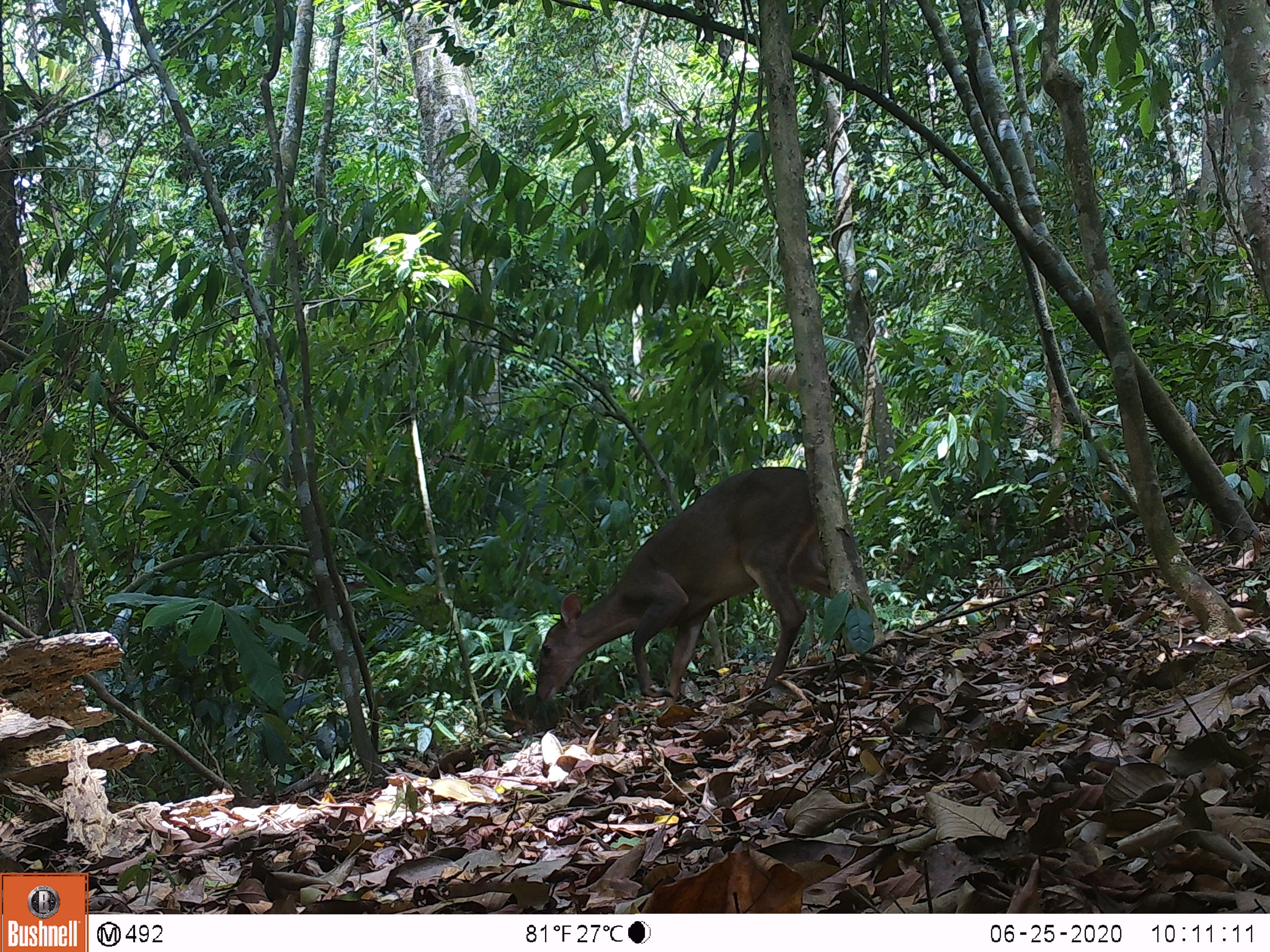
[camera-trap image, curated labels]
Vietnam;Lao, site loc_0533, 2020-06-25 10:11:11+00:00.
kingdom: Animalia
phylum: Chordata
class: Mammalia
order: Artiodactyla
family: Cervidae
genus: Muntiacus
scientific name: Muntiacus vuquangensis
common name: large-antlered muntjac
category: large antlered muntjac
Large antlered muntjac (large-antlered muntjac) (Muntiacus vuquangensis). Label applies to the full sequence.